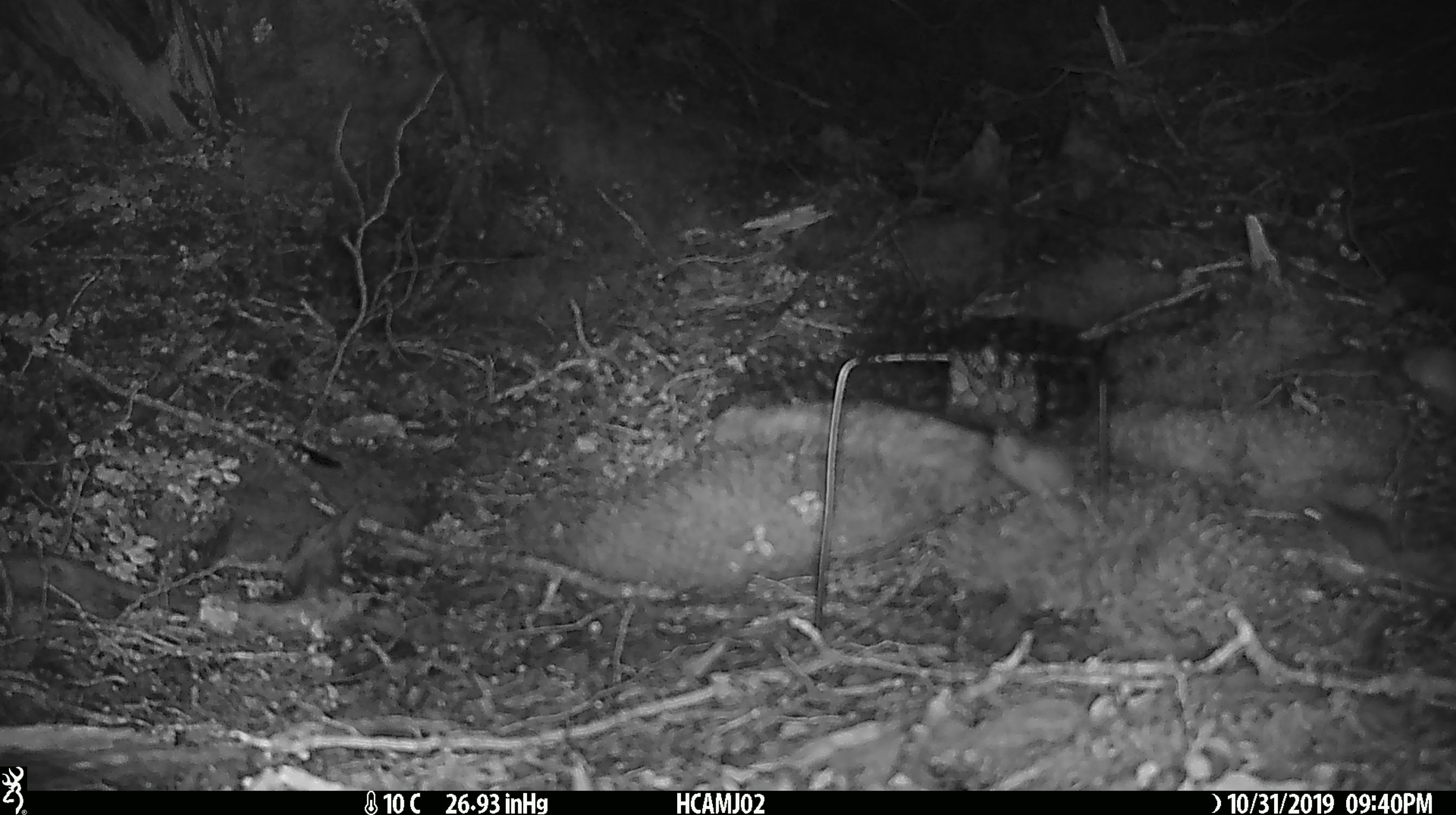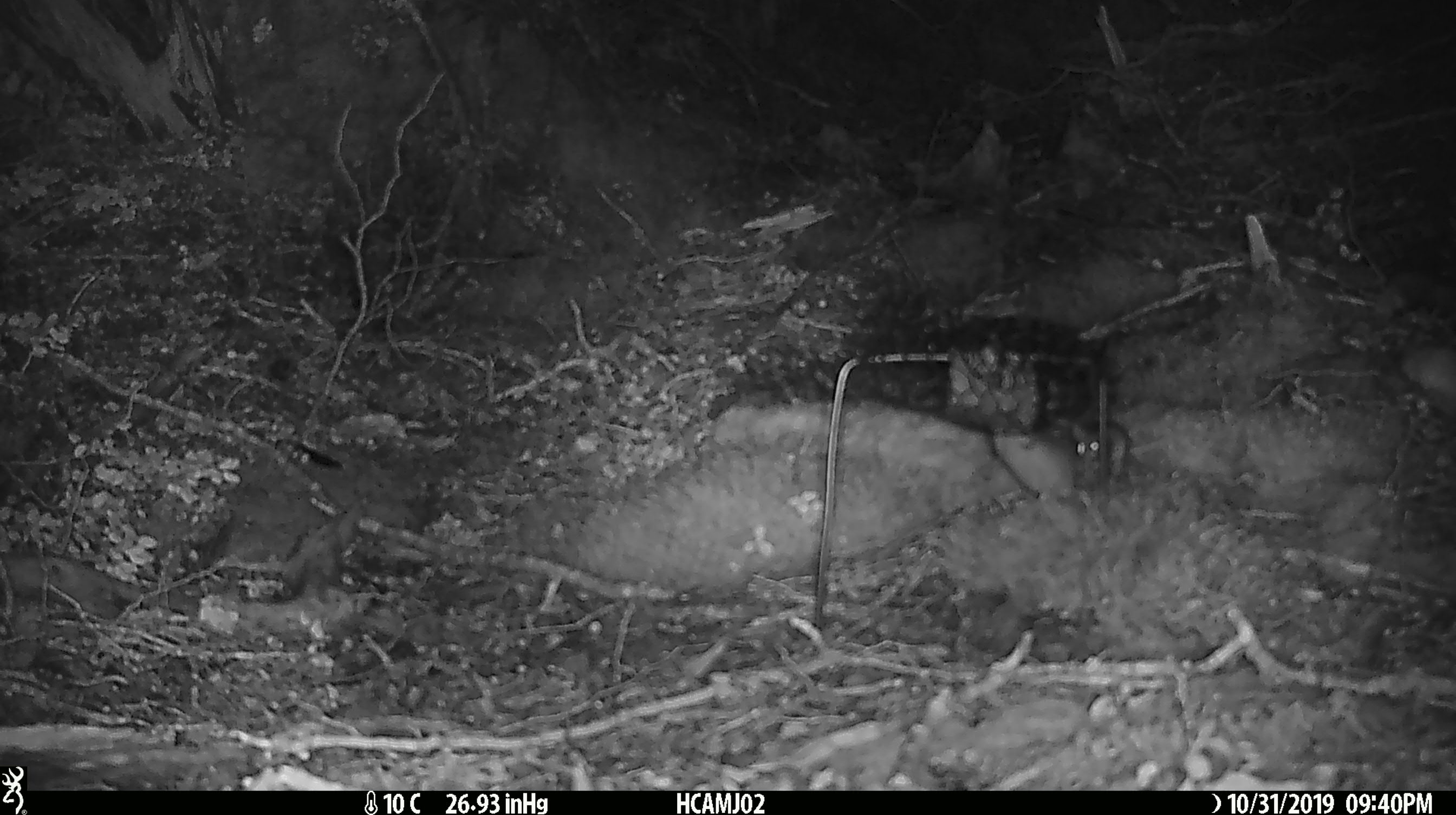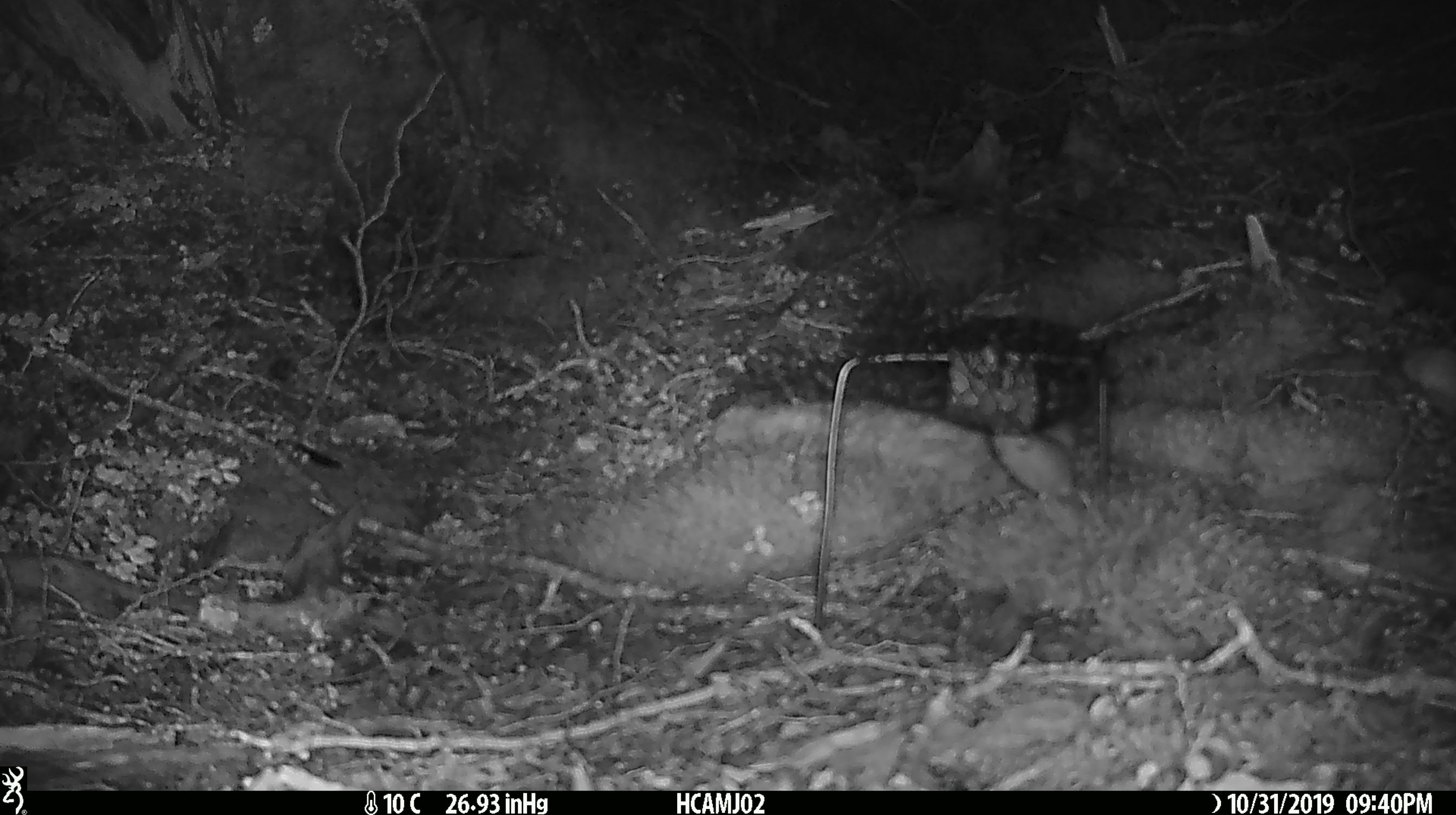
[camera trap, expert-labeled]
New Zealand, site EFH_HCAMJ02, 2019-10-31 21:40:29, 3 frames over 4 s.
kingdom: Animalia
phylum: Chordata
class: Mammalia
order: Rodentia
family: Muridae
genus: Mus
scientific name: Mus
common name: mouse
Mouse (Mus).